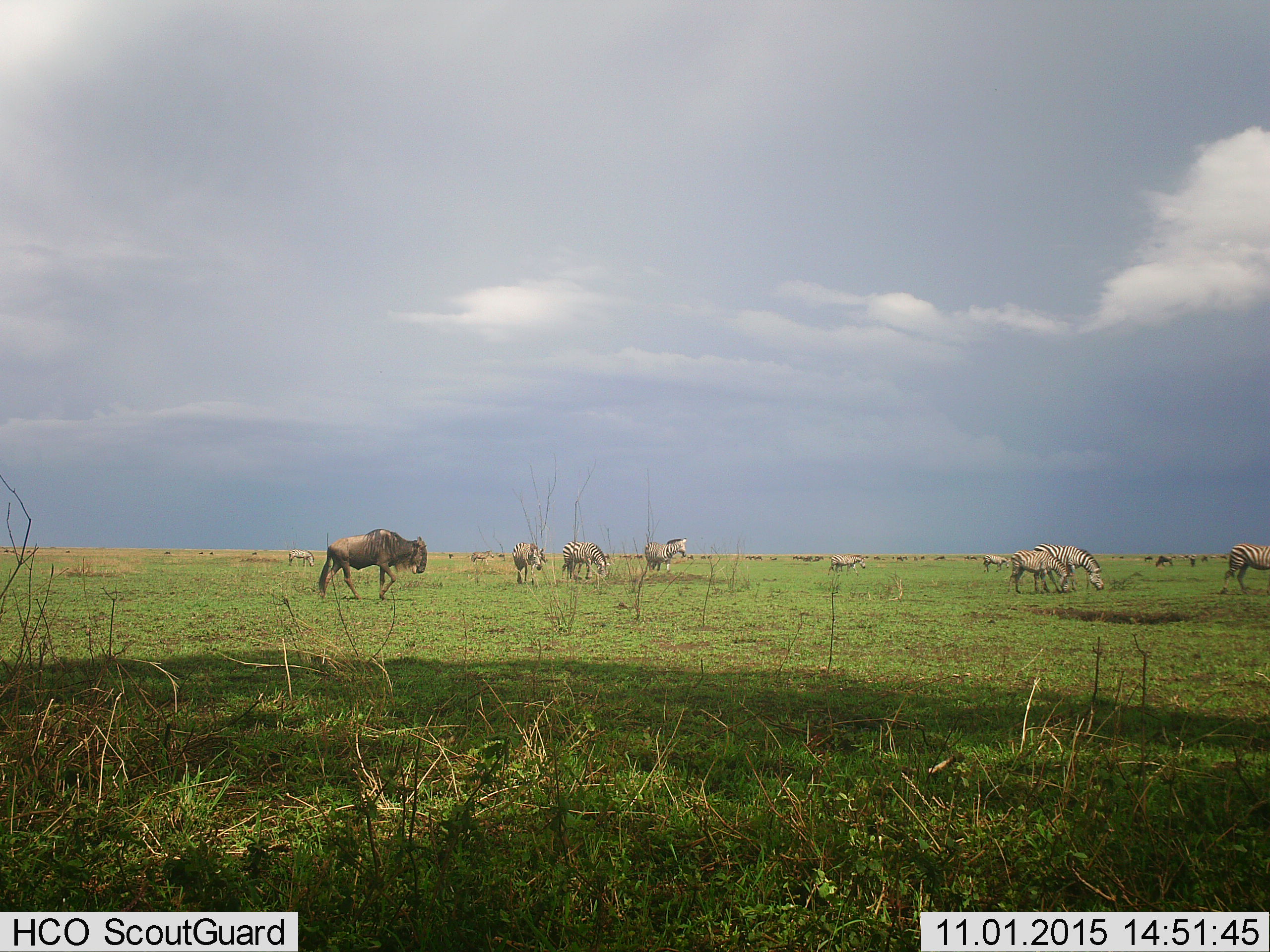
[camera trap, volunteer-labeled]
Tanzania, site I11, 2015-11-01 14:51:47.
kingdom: Animalia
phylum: Chordata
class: Mammalia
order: Artiodactyla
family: Bovidae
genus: Connochaetes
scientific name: Connochaetes taurinus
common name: blue wildebeest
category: wildebeest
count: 1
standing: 43%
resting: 0%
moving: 71%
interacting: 0%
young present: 0%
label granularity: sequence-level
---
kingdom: Animalia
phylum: Chordata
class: Mammalia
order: Perissodactyla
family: Equidae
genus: Equus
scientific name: Equus quagga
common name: plains zebra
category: zebra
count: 10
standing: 75%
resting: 25%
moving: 50%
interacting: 12%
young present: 38%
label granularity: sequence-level